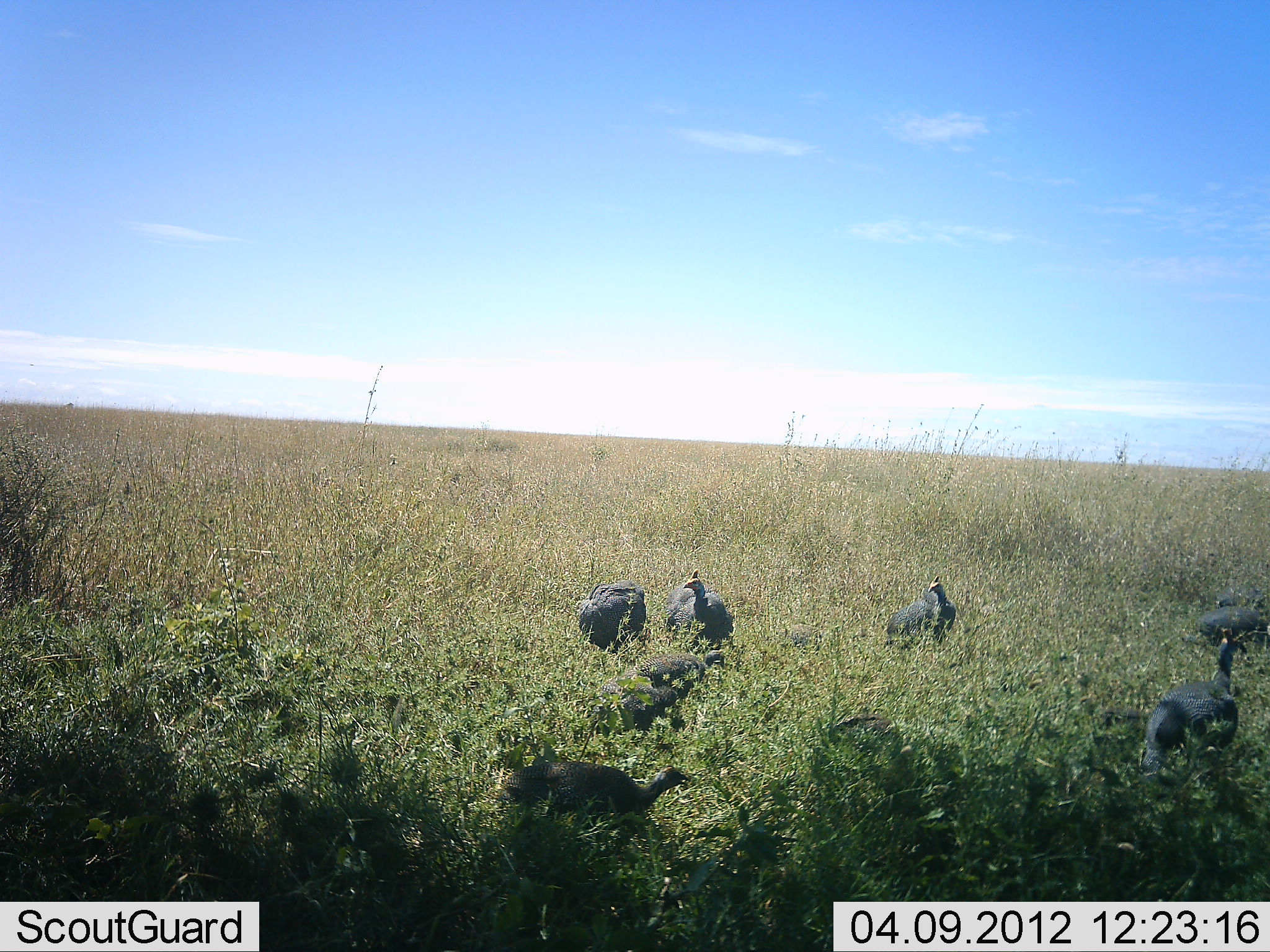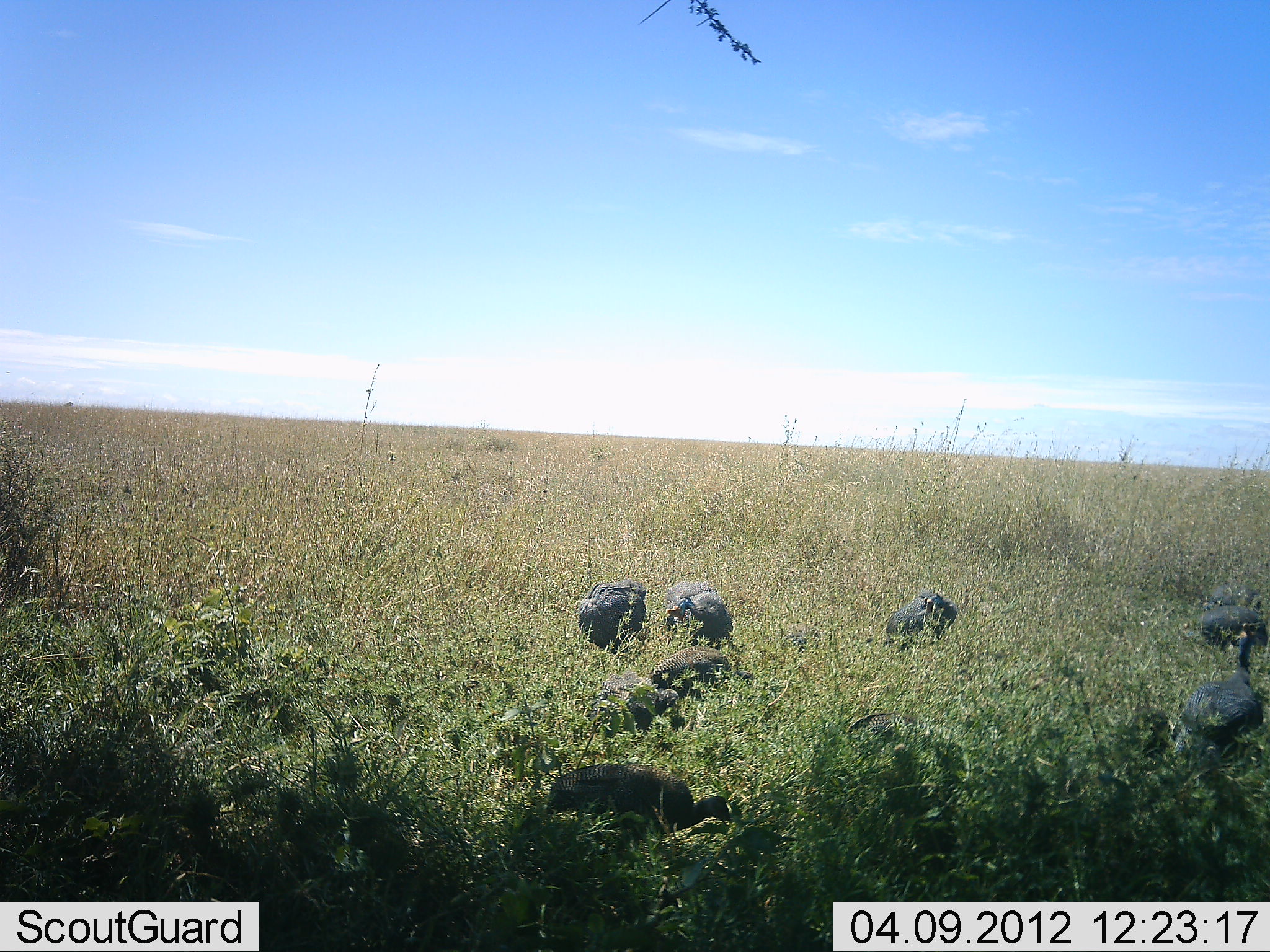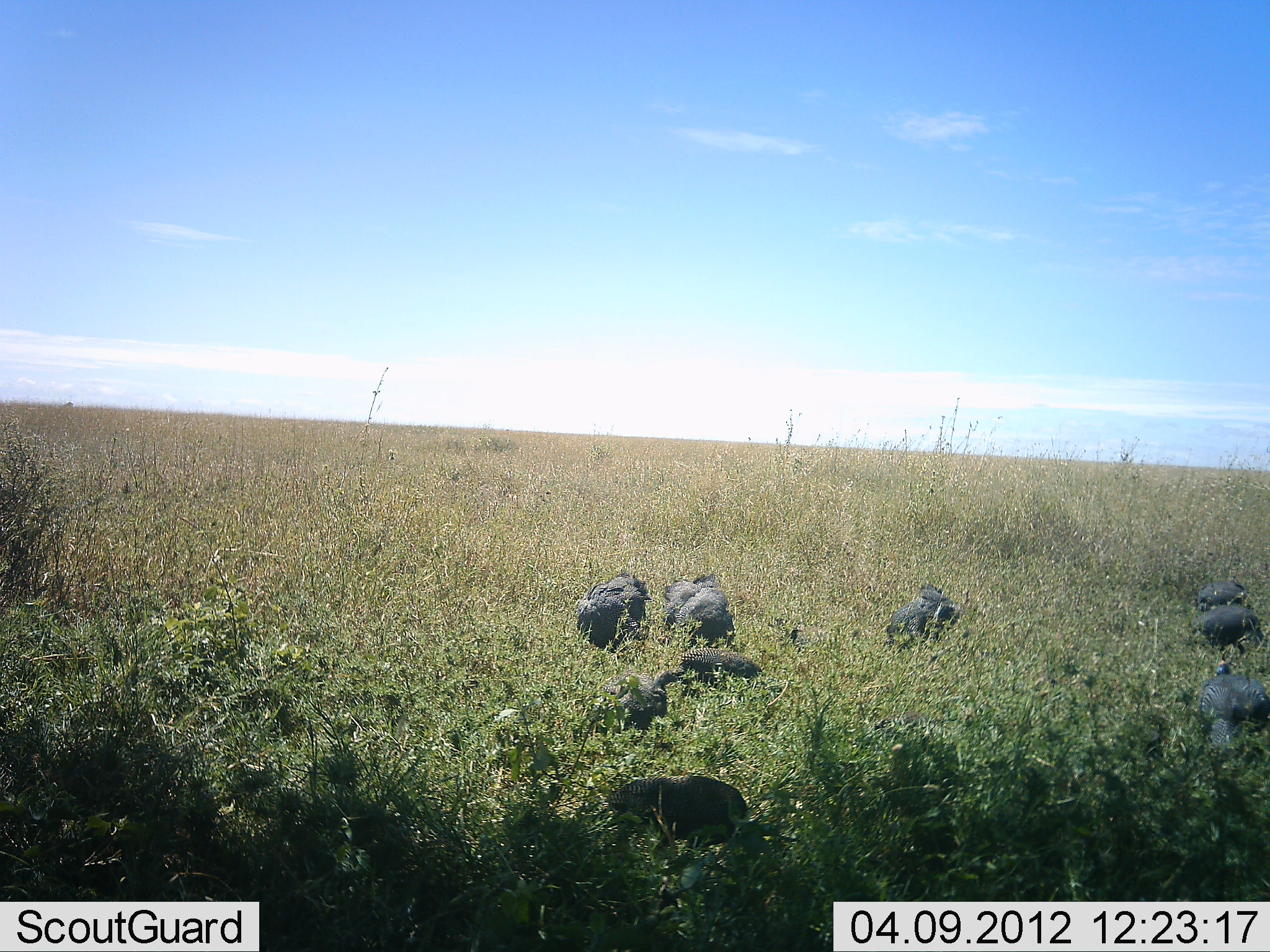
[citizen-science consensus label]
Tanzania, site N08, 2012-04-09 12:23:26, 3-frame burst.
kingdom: Animalia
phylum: Chordata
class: Aves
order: Galliformes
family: Numididae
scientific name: Numididae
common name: guinea fowl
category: guineafowl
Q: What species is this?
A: Guineafowl (guinea fowl) (Numididae).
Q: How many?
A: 9.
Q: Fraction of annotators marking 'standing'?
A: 25%.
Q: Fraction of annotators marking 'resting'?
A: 0%.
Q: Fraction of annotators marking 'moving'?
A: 36%.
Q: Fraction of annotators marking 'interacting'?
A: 7%.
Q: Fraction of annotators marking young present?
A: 4%.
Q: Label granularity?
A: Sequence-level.